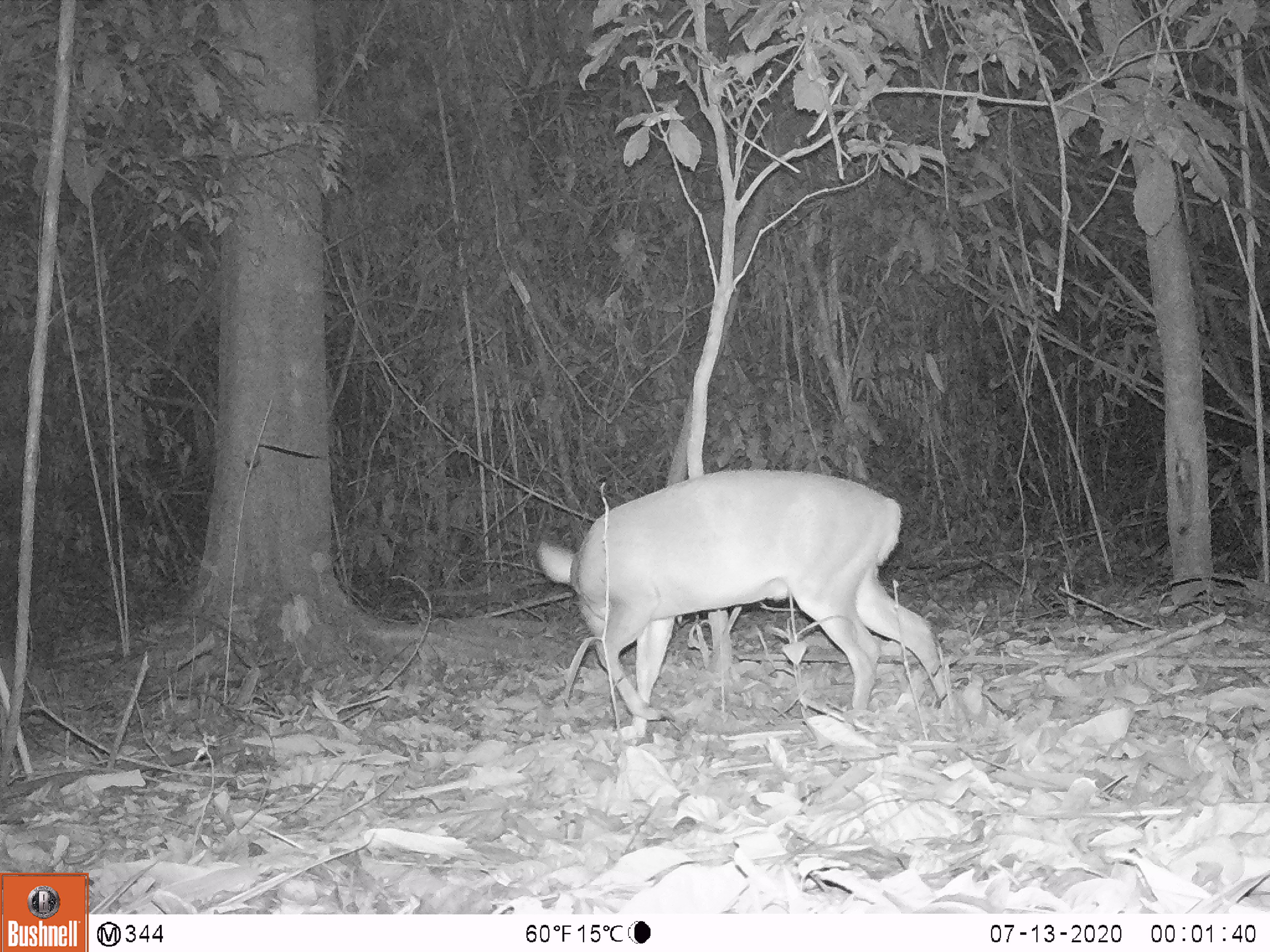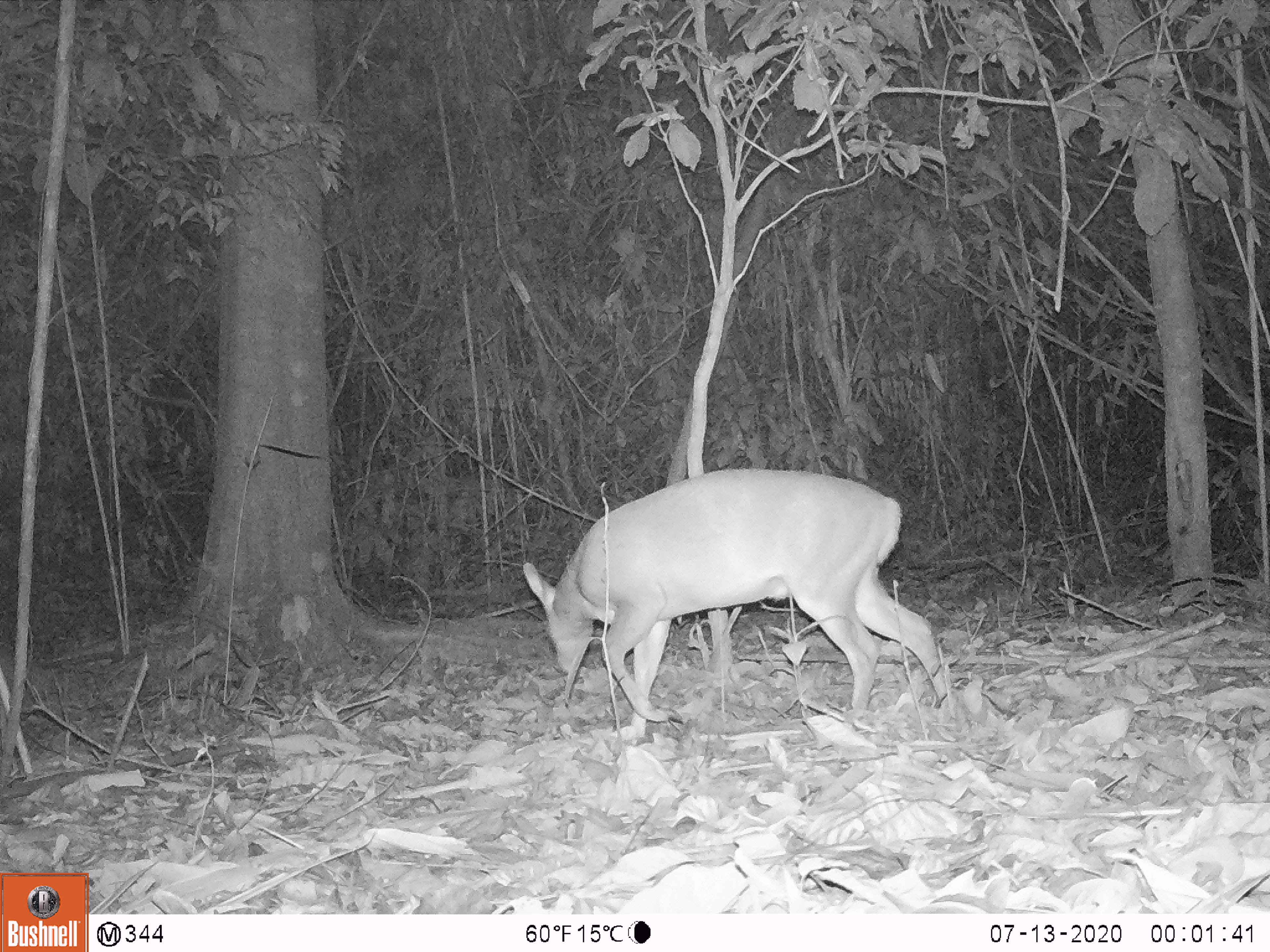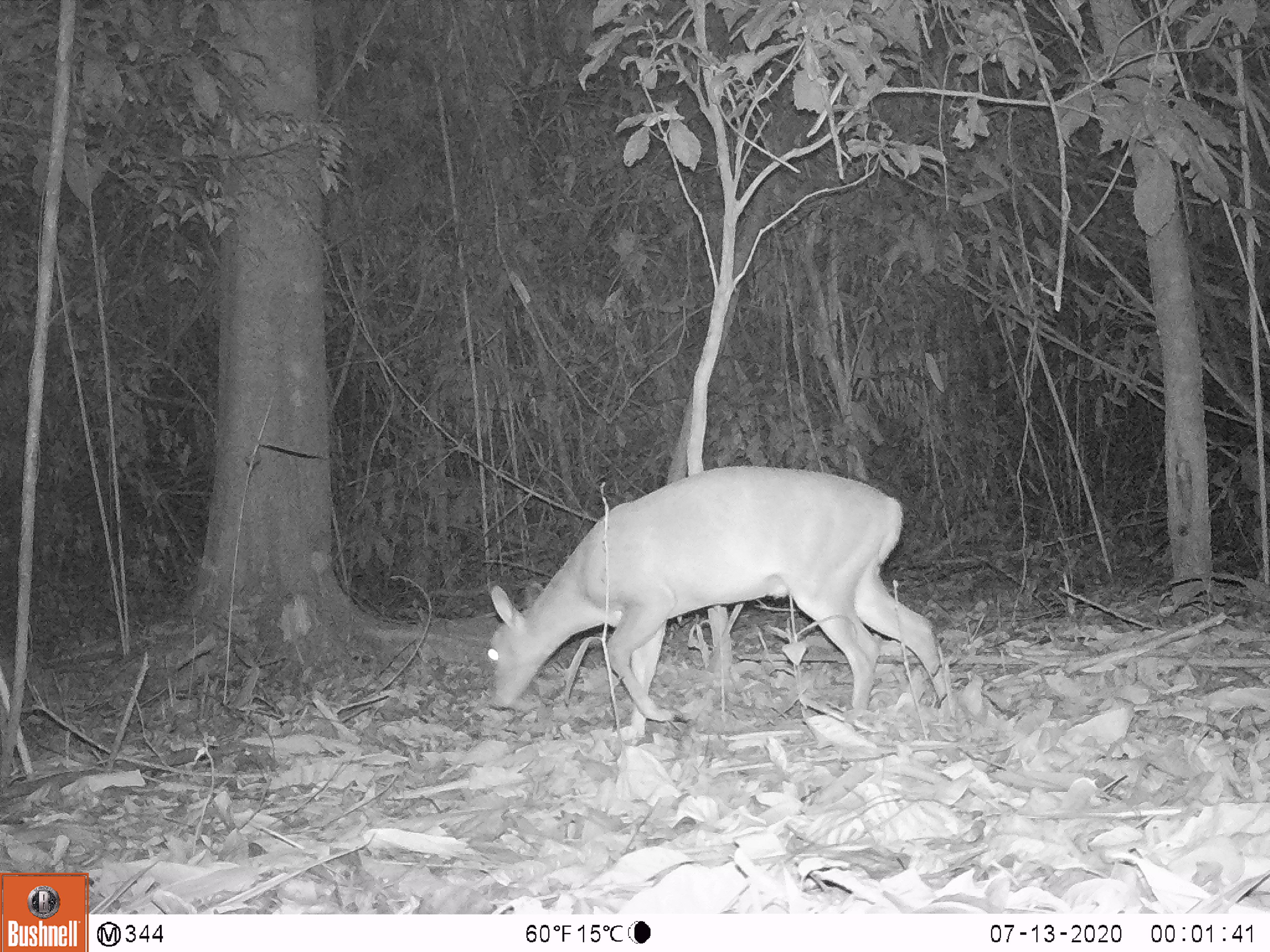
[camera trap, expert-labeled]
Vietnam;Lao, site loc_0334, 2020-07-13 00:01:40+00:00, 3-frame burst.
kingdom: Animalia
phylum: Chordata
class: Mammalia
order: Artiodactyla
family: Cervidae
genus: Muntiacus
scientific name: Muntiacus vuquangensis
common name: large-antlered muntjac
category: large antlered muntjac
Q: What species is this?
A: Large antlered muntjac (large-antlered muntjac) (Muntiacus vuquangensis).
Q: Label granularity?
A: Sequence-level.